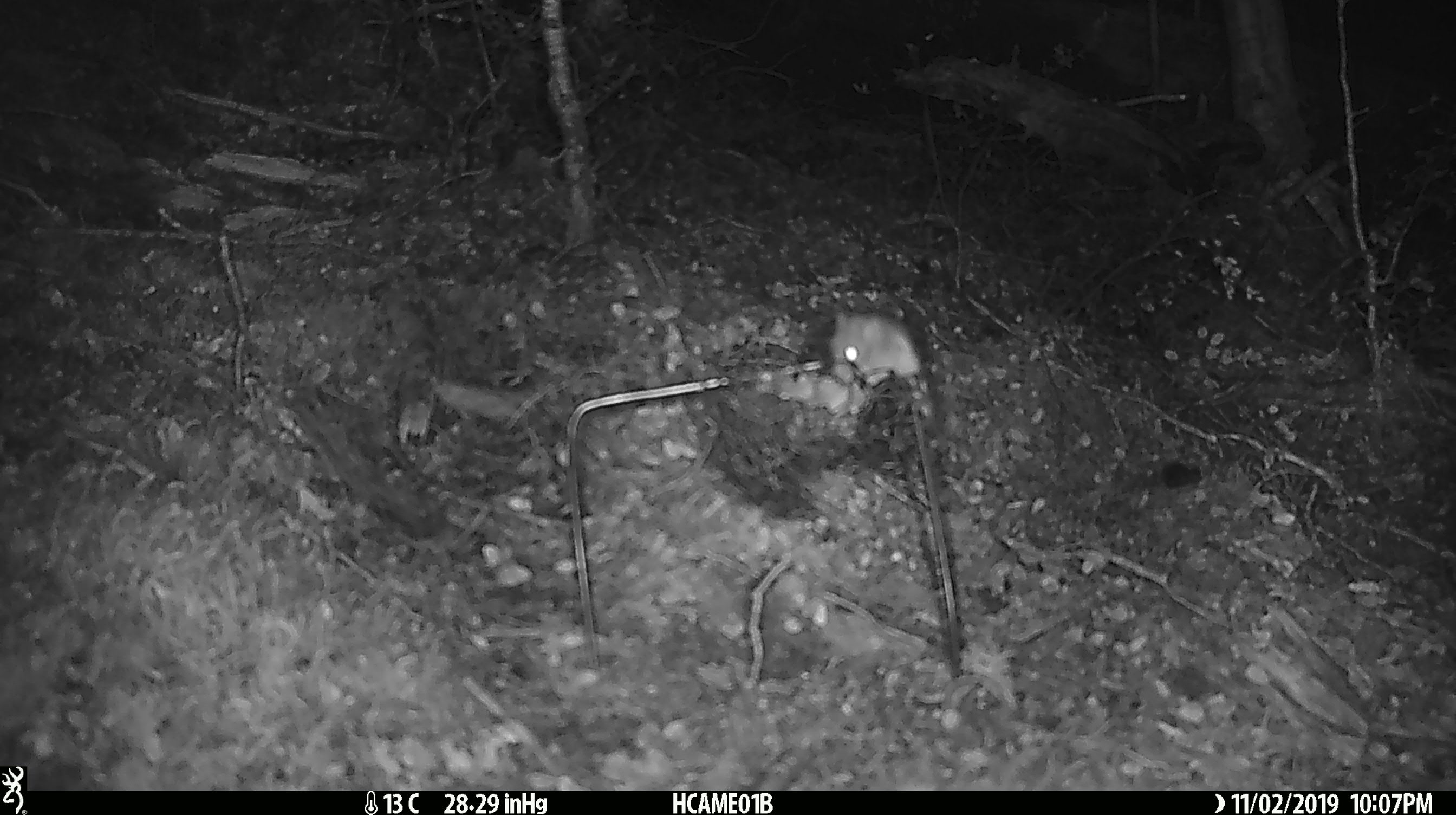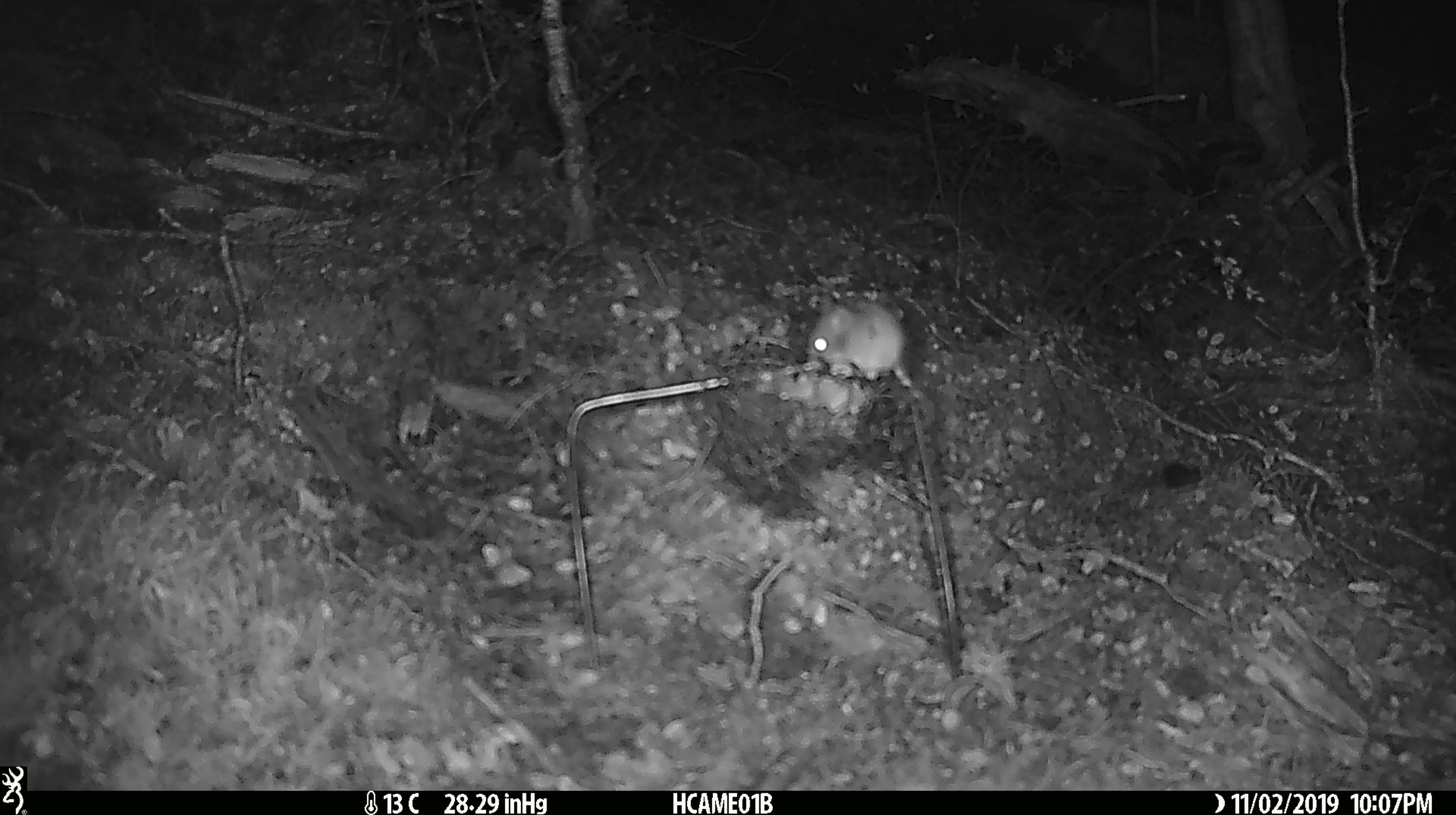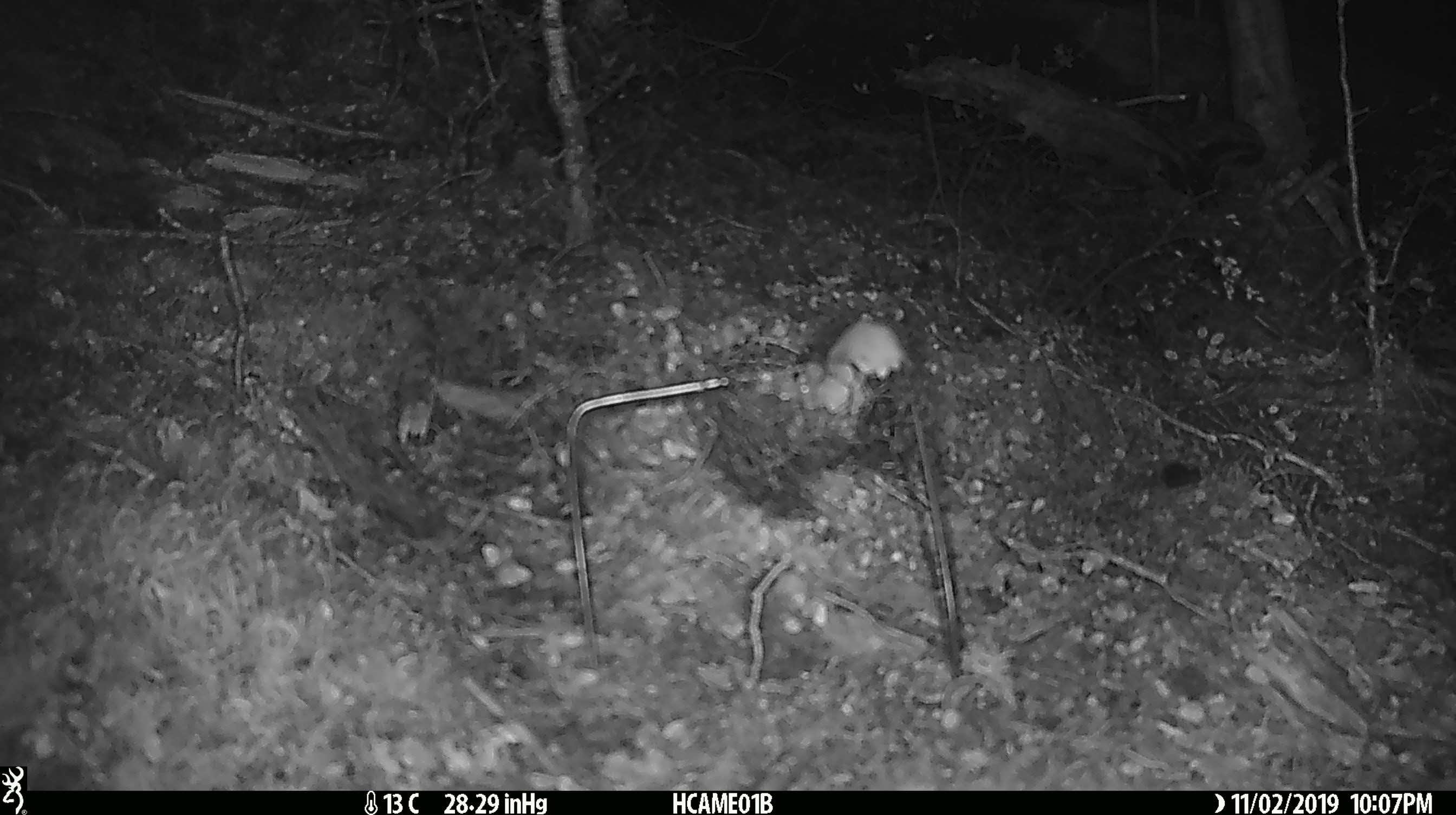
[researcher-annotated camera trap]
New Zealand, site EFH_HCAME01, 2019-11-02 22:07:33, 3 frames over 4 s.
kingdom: Animalia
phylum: Chordata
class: Mammalia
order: Rodentia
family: Muridae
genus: Mus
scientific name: Mus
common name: mouse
Mouse (Mus).